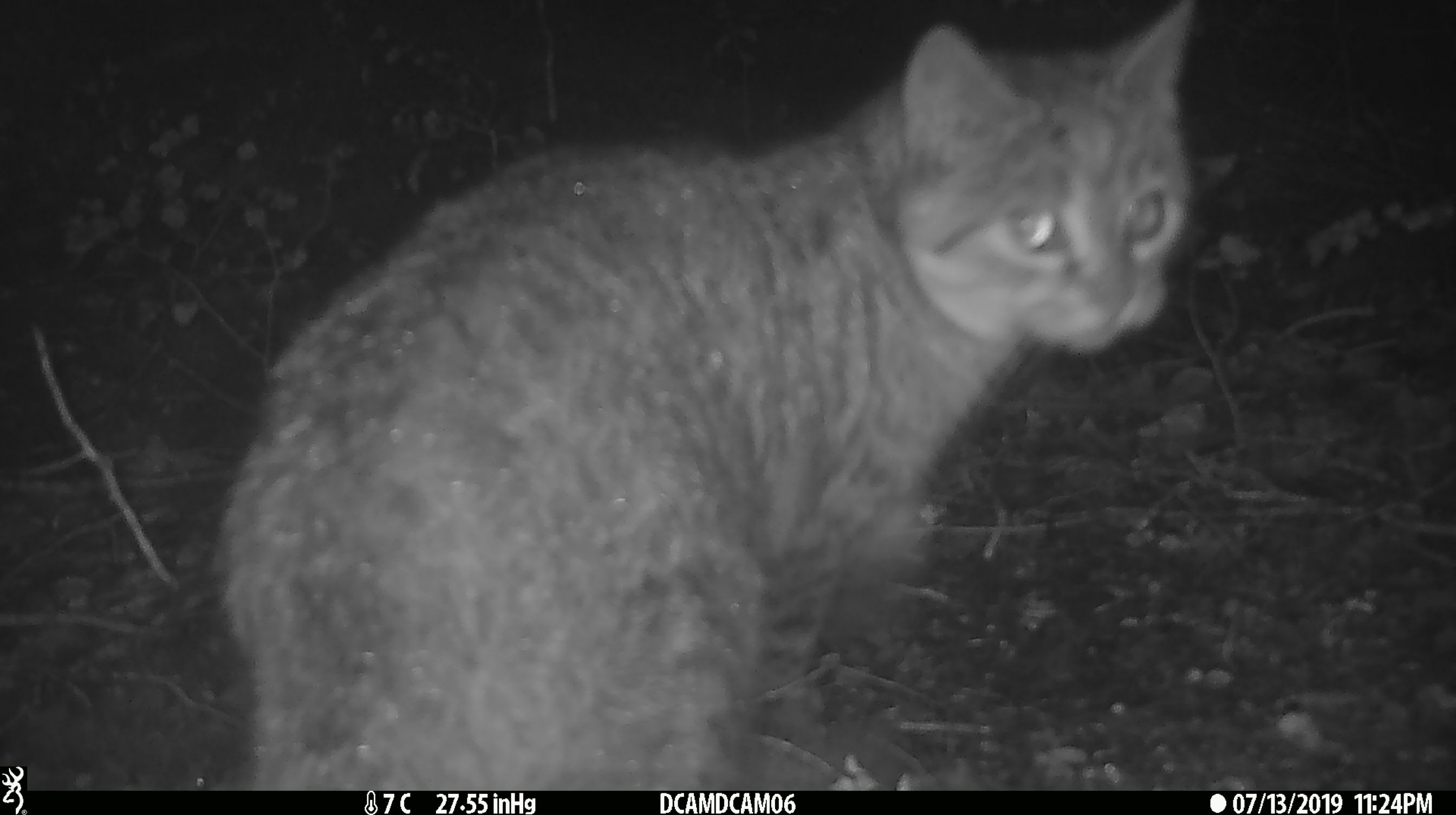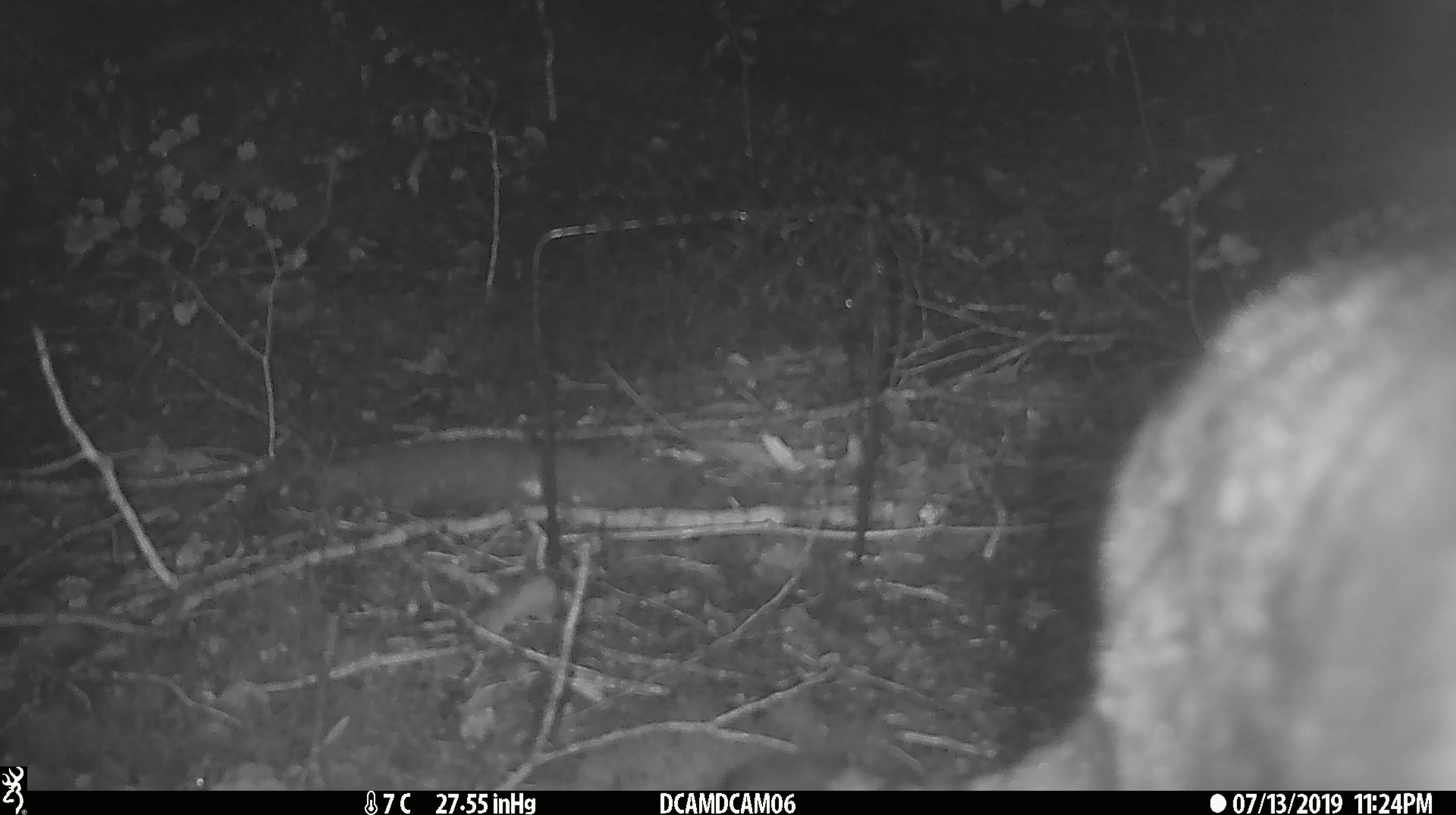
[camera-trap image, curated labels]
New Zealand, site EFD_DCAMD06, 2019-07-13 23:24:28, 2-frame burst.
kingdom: Animalia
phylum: Chordata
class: Mammalia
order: Carnivora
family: Felidae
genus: Felis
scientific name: Felis catus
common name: domestic cat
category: cat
Cat (domestic cat) (Felis catus).